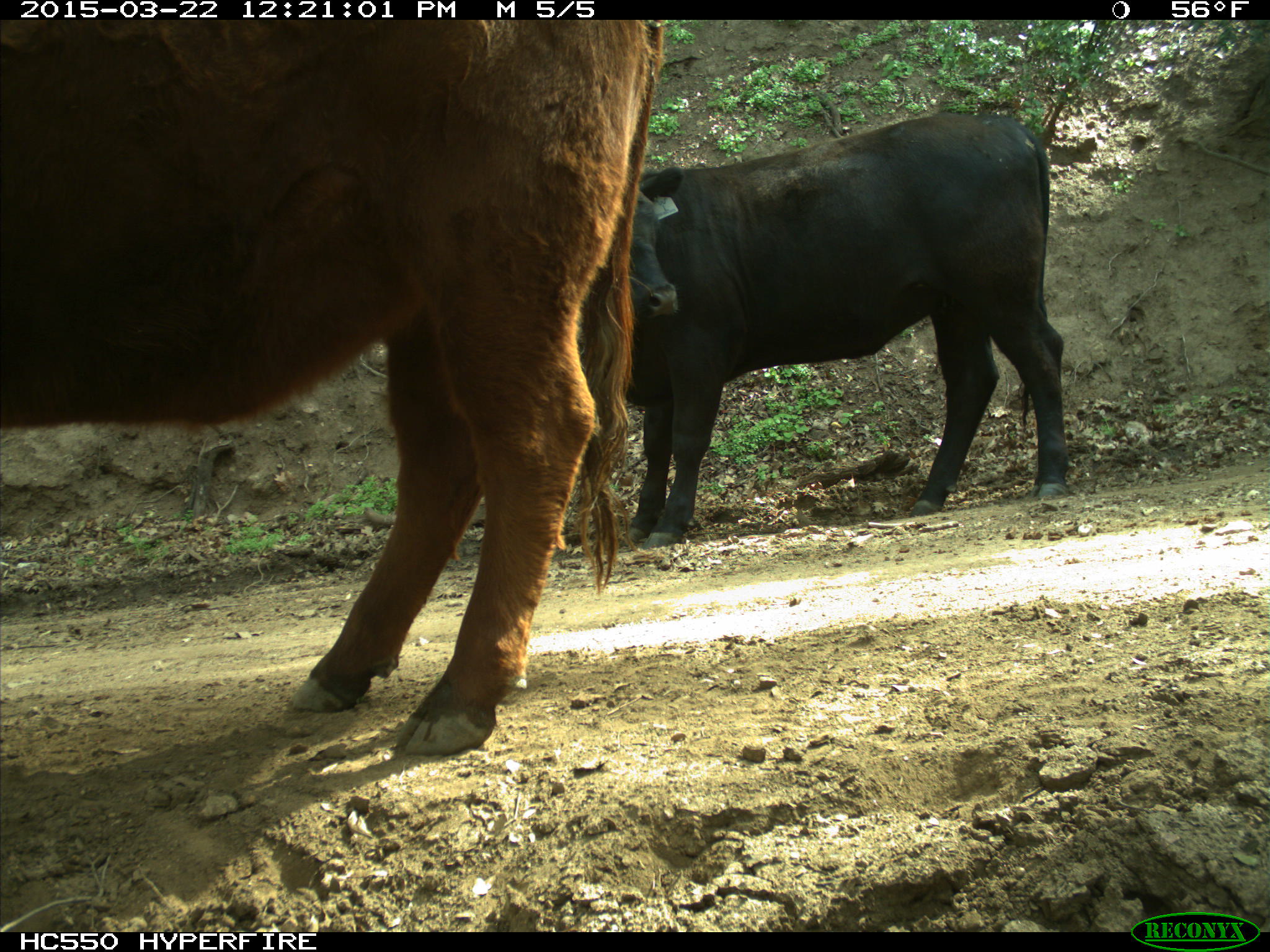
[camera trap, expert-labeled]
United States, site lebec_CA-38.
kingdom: Animalia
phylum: Chordata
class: Mammalia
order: Artiodactyla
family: Bovidae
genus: Bos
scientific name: Bos taurus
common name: domestic cow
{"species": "Bos taurus (domestic cow)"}